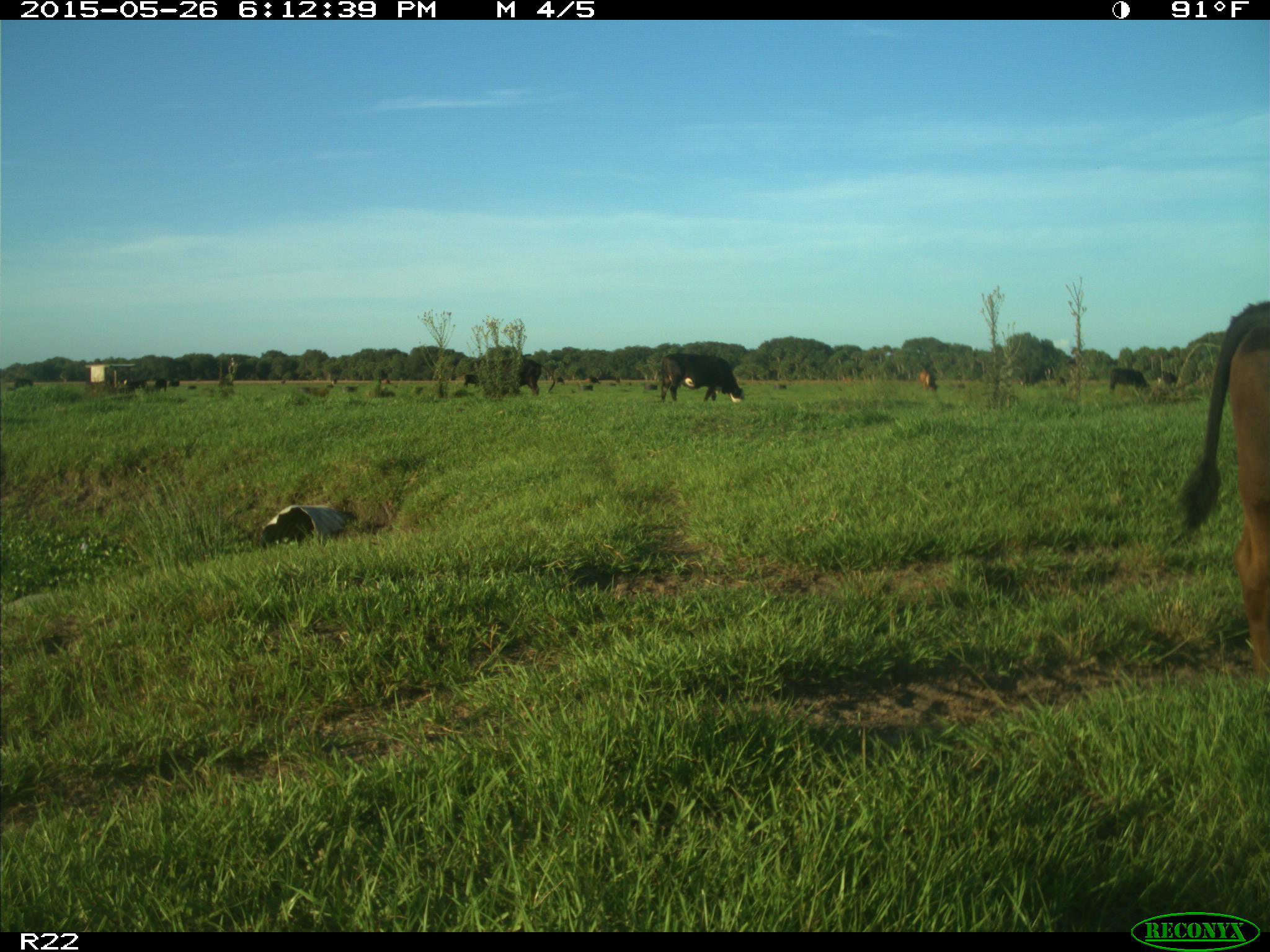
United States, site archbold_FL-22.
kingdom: Animalia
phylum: Chordata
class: Mammalia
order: Artiodactyla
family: Bovidae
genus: Bos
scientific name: Bos taurus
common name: domestic cow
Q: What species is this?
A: Bos taurus (domestic cow).